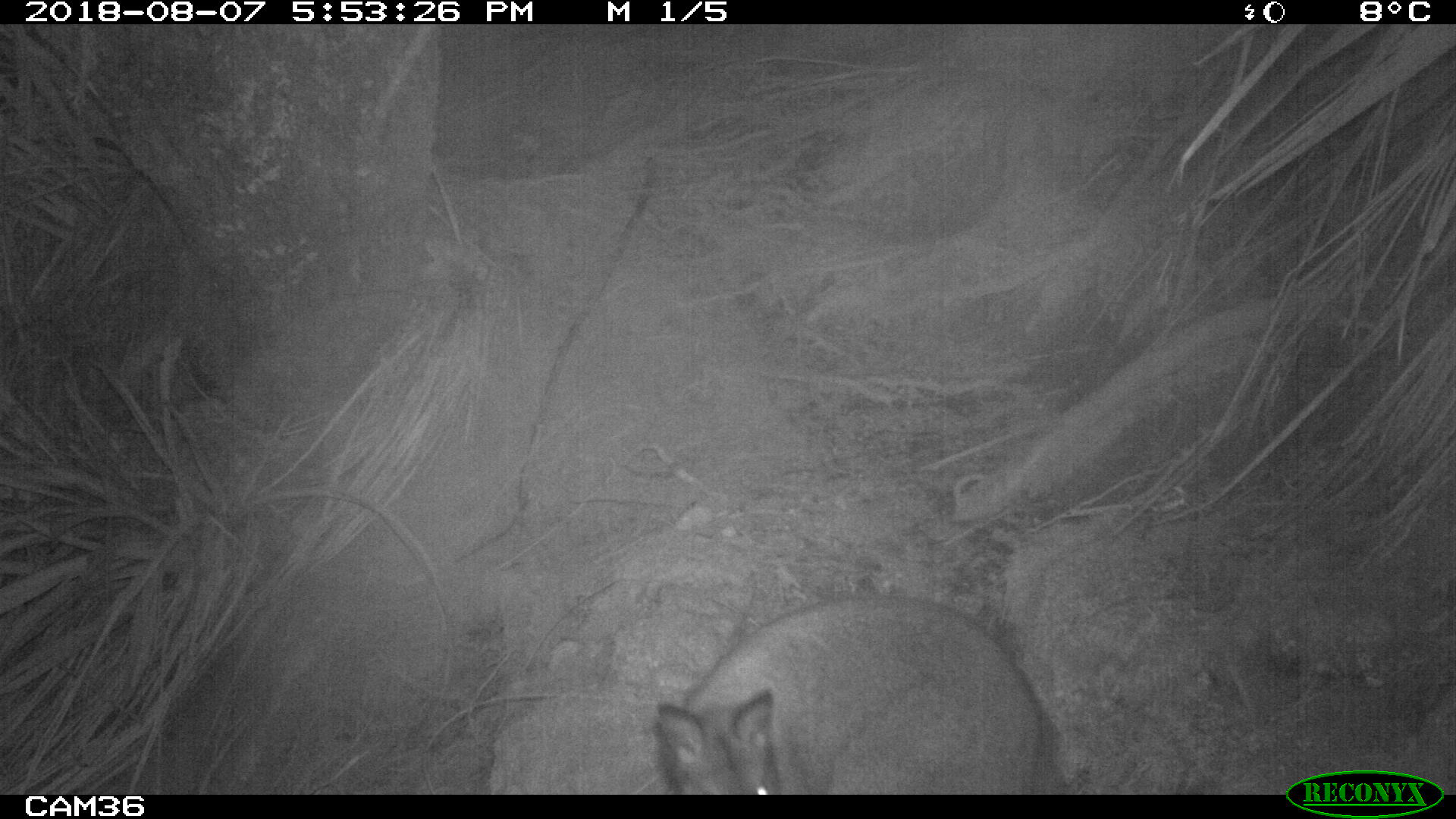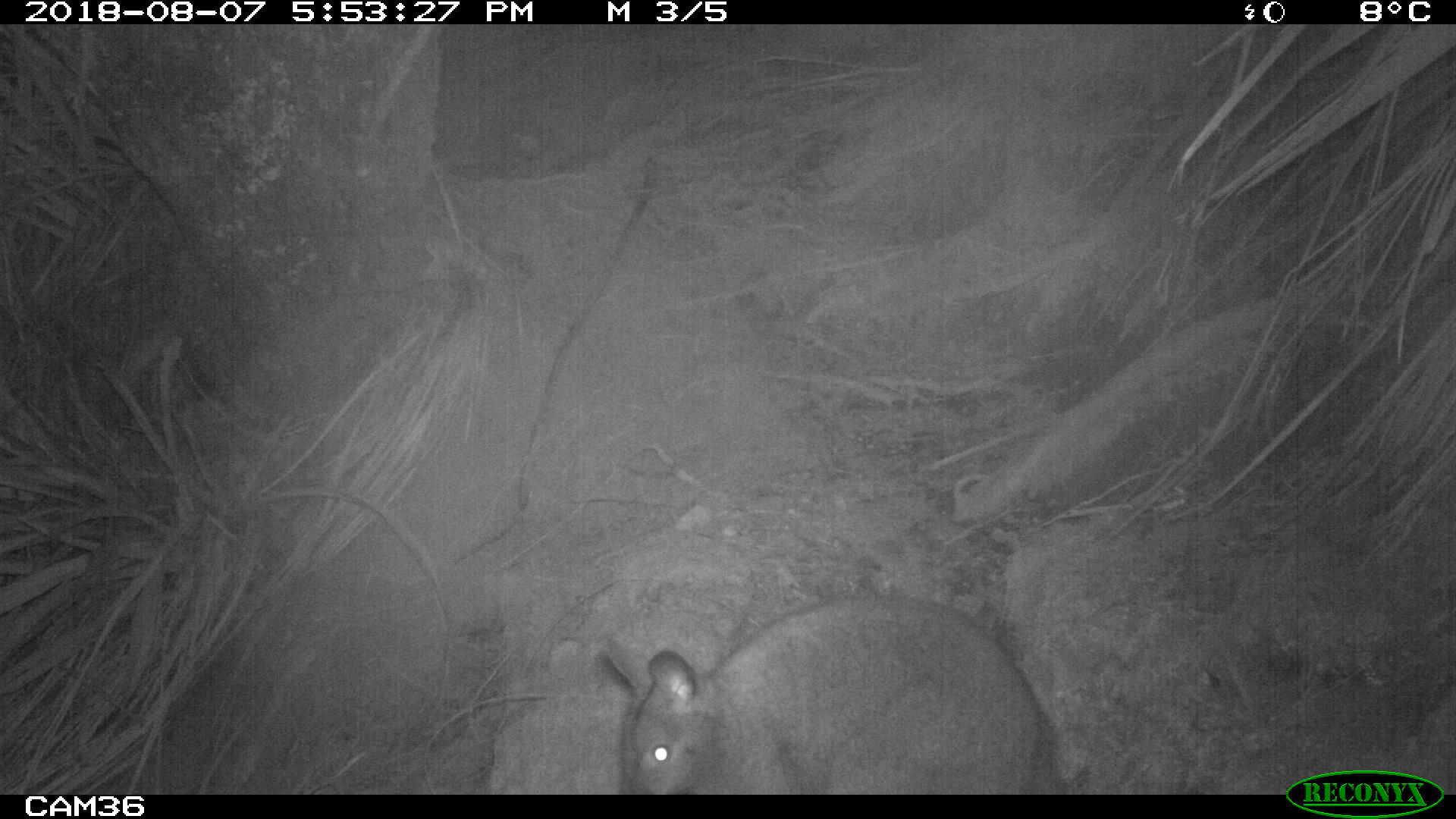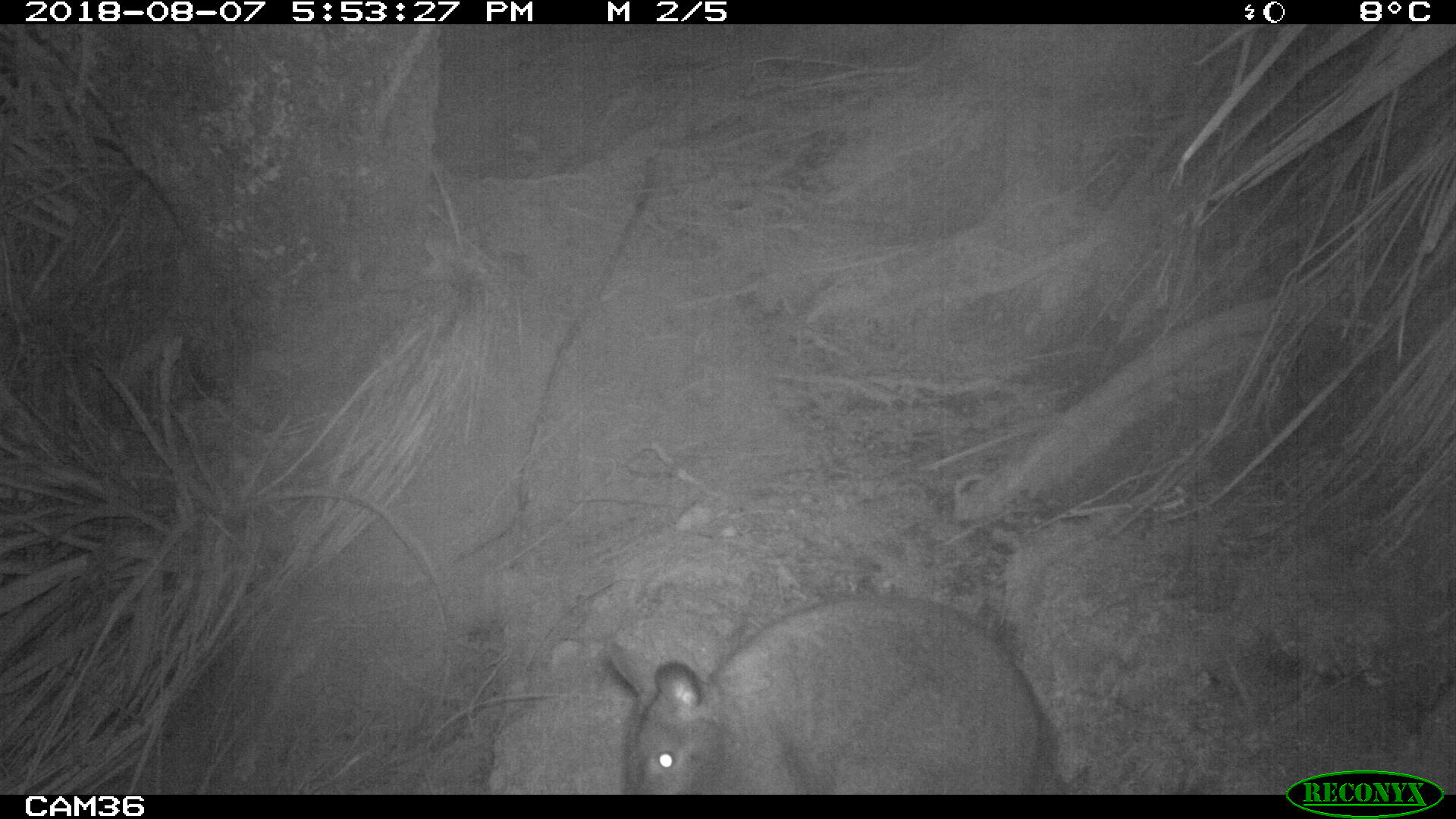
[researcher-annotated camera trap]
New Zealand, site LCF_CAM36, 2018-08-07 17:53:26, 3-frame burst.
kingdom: Animalia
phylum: Chordata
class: Mammalia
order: Diprotodontia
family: Macropodidae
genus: Notamacropus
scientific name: Notamacropus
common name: wallaby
Wallaby (Notamacropus).